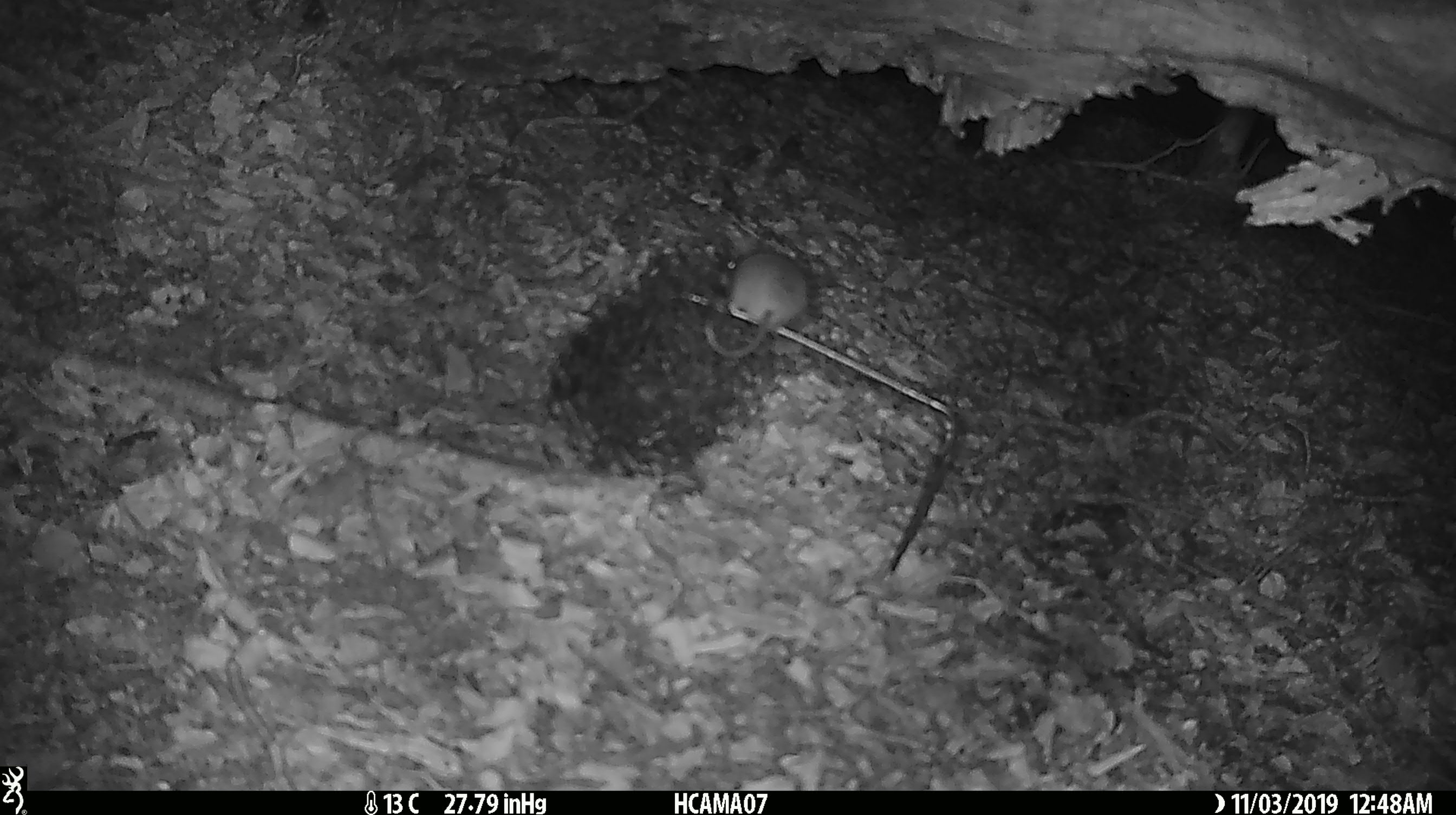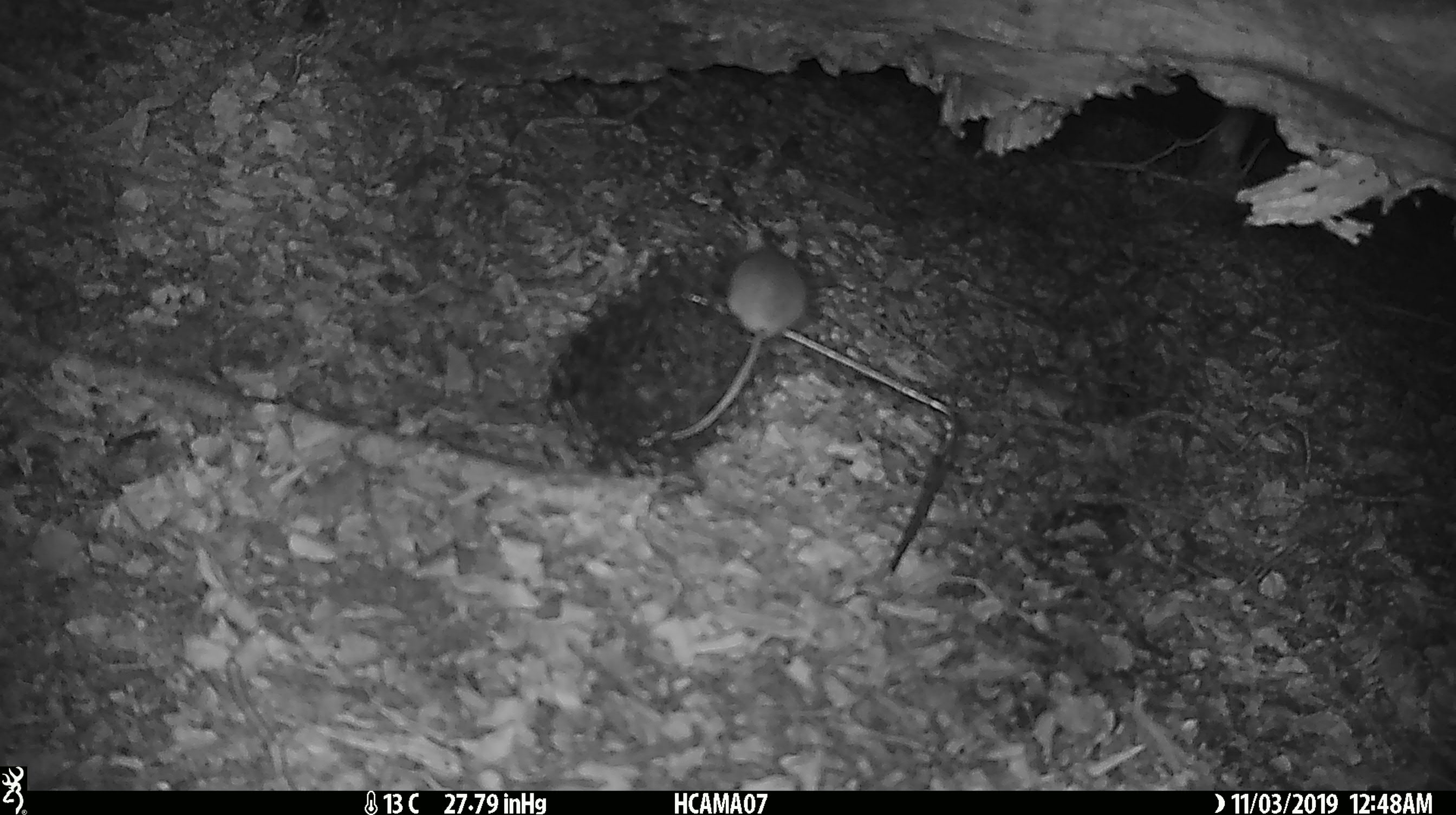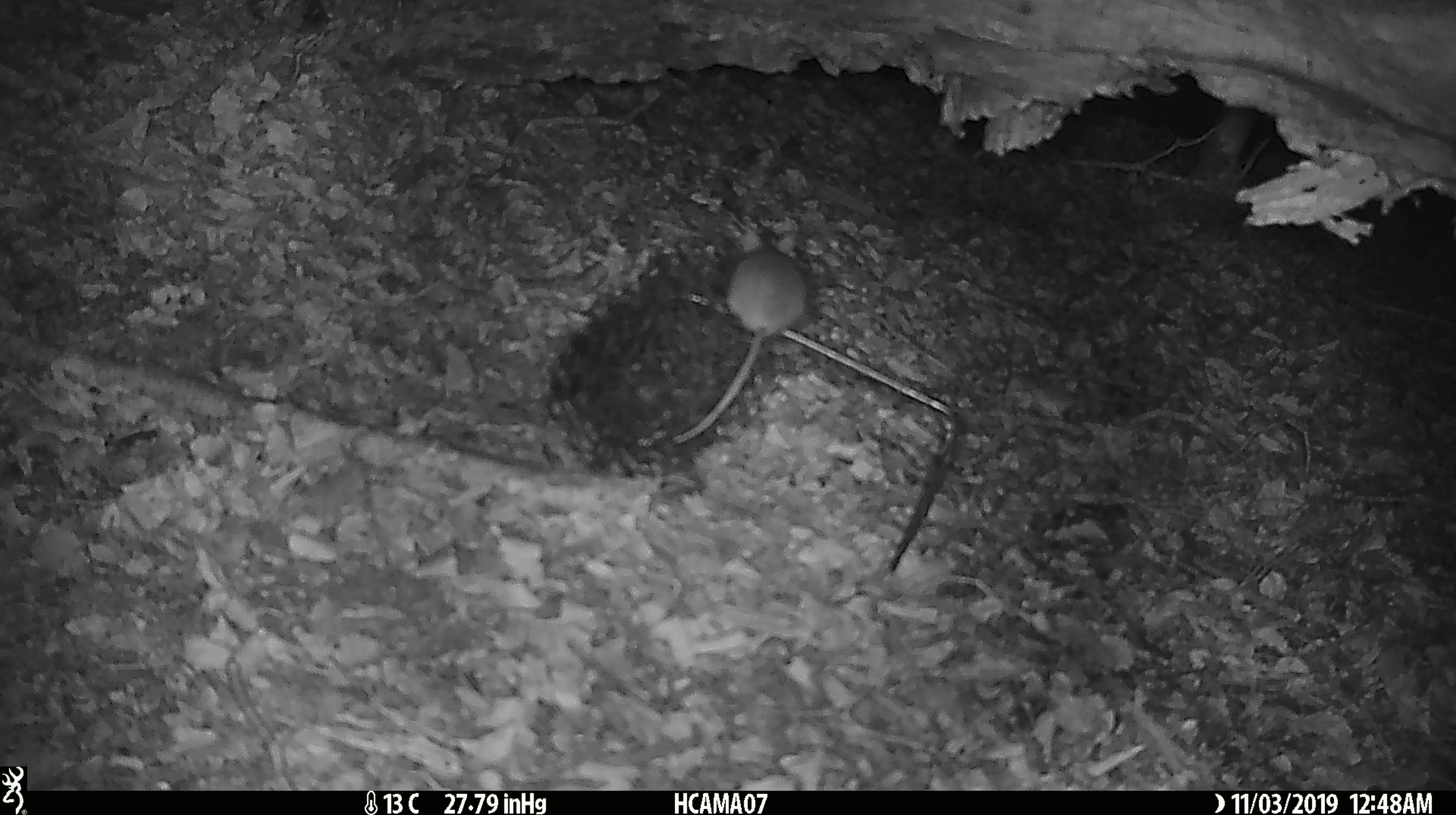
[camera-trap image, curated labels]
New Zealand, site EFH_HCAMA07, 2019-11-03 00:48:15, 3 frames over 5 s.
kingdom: Animalia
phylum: Chordata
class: Mammalia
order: Rodentia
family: Muridae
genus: Mus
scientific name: Mus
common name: mouse